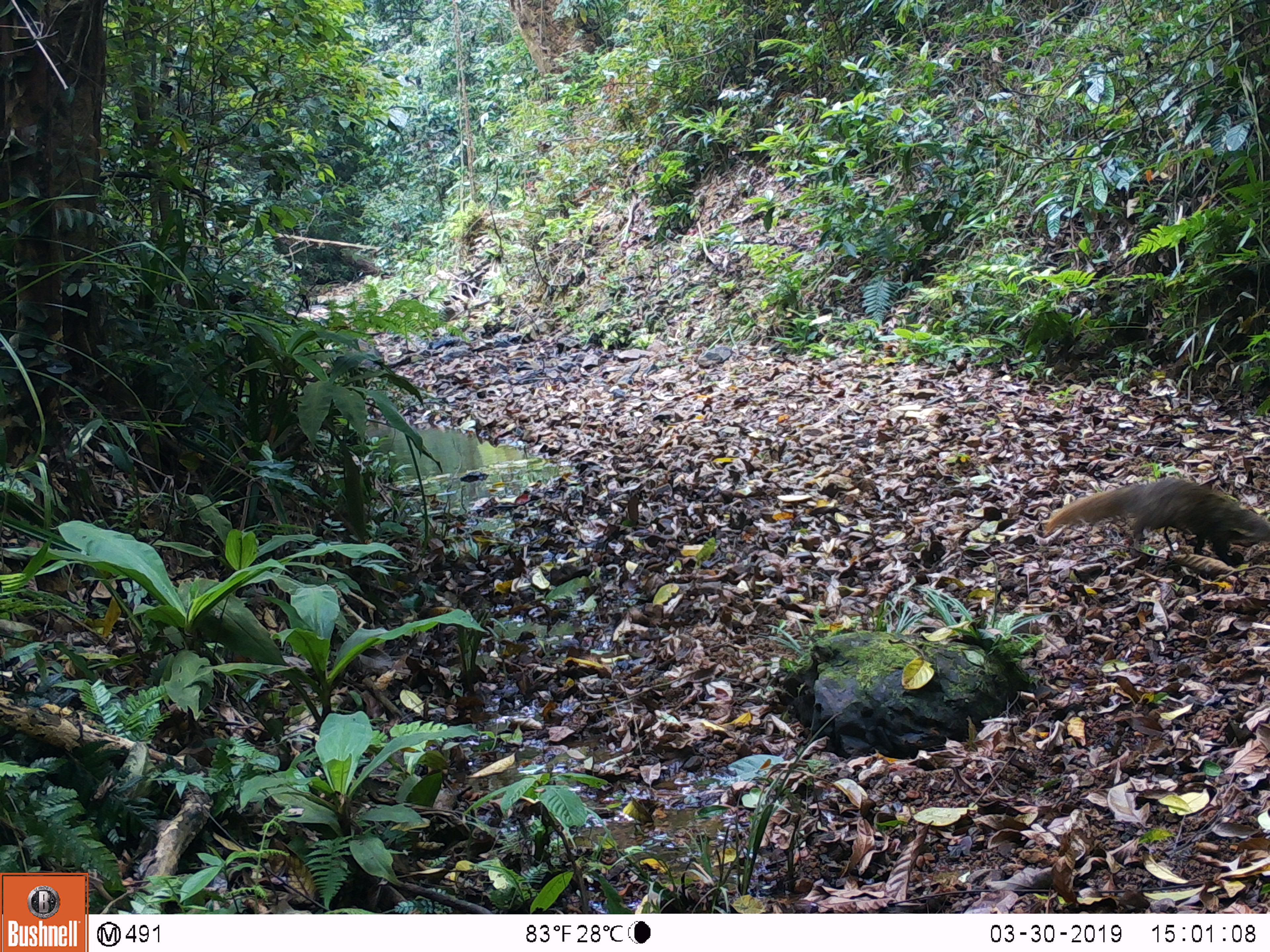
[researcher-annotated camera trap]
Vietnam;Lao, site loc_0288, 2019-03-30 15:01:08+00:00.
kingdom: Animalia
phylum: Chordata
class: Mammalia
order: Carnivora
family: Herpestidae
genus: Urva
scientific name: Urva urva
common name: crab-eating mongoose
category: crab eating mongoose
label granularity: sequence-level